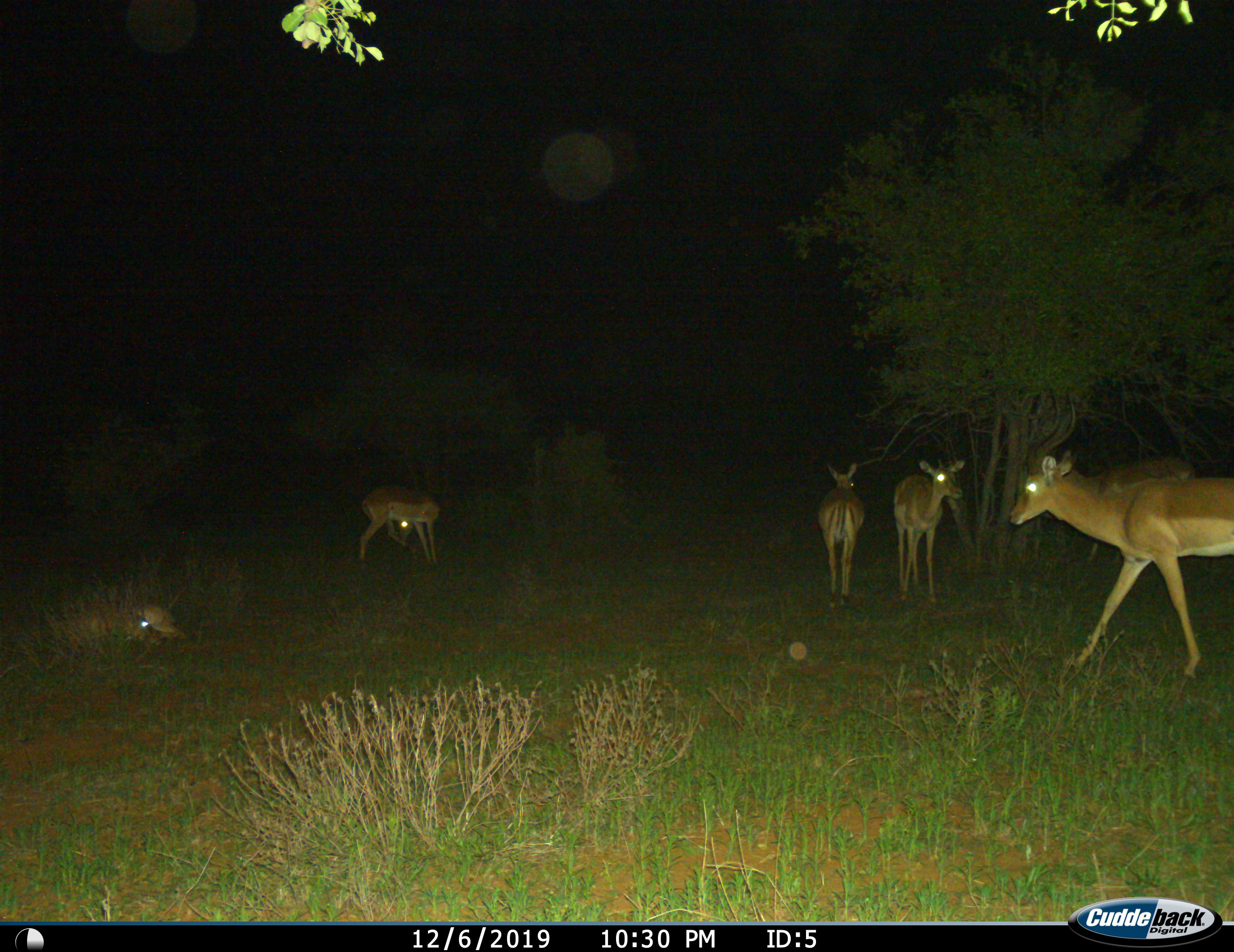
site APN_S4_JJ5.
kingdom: Animalia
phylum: Chordata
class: Mammalia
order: Artiodactyla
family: Bovidae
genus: Aepyceros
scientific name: Aepyceros melampus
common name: impala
Impala (Aepyceros melampus), count 6. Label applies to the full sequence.